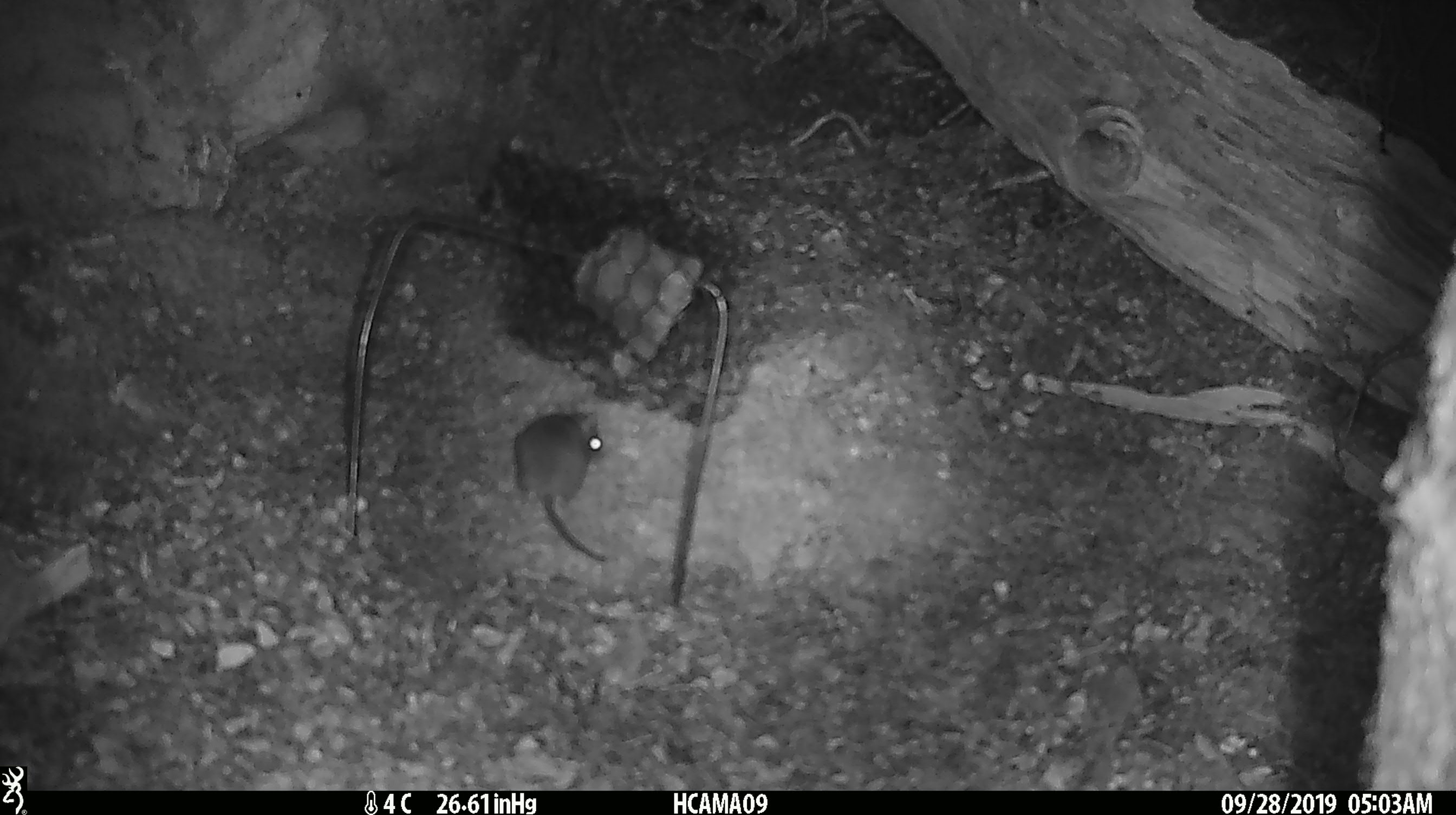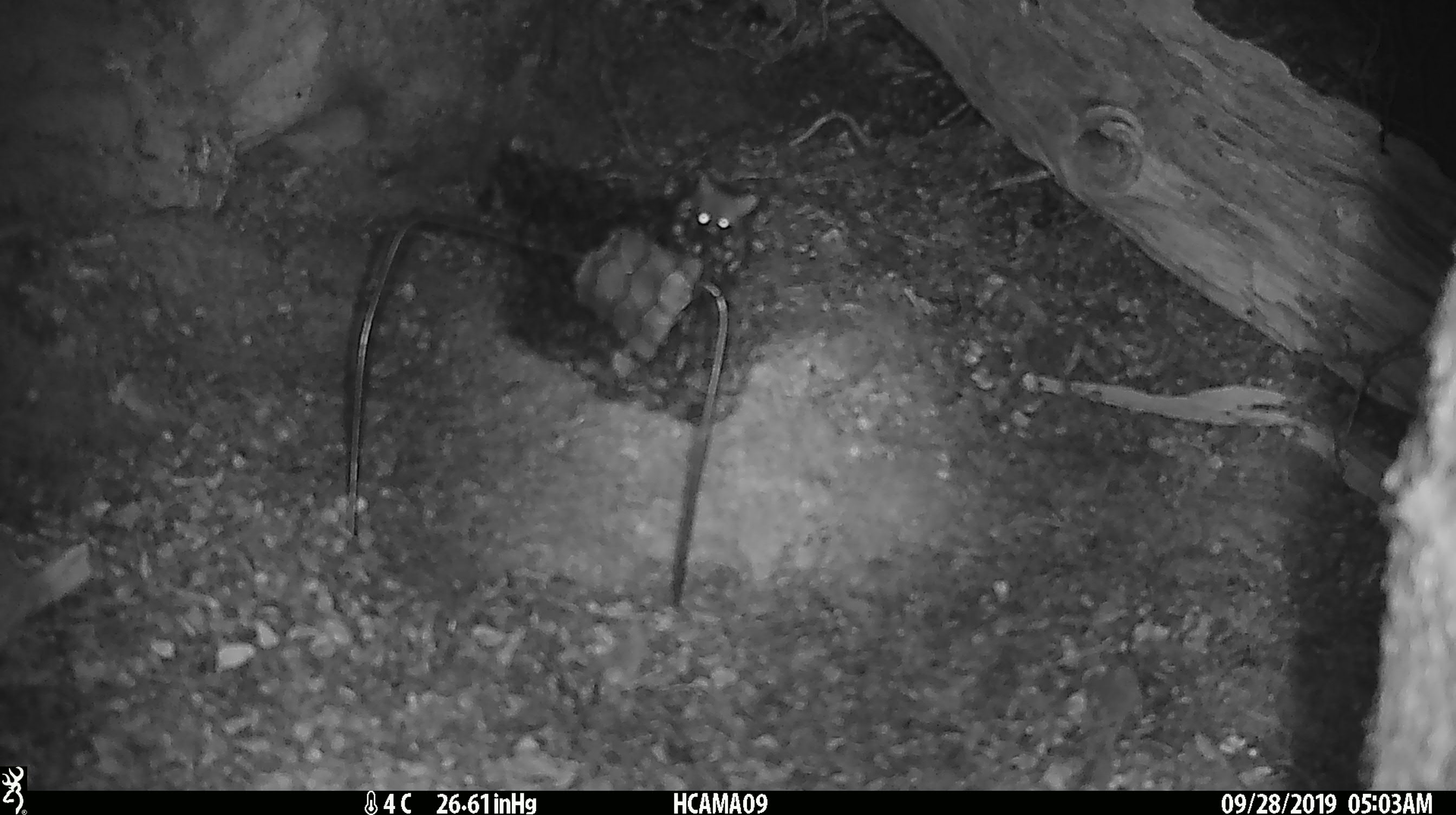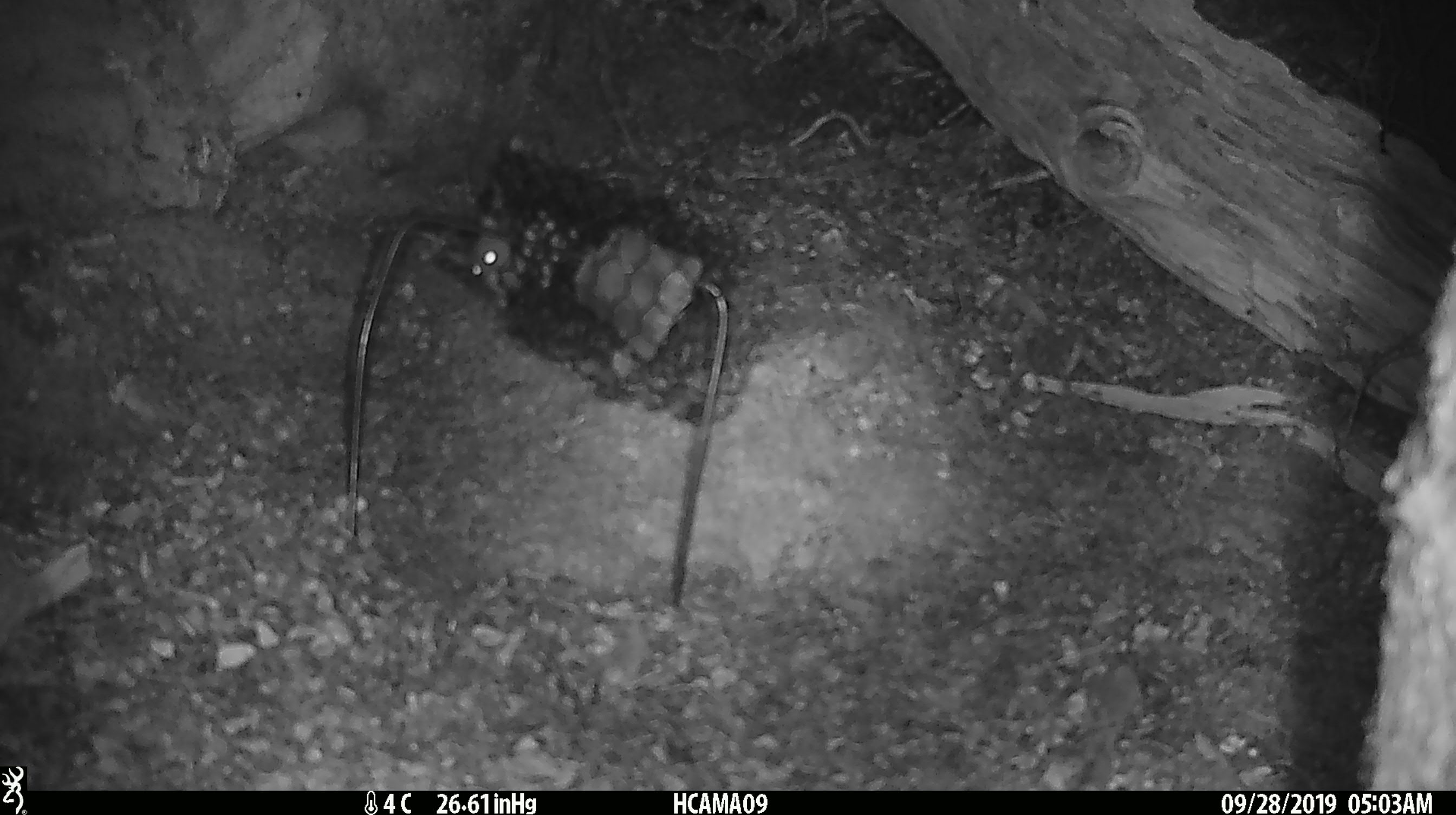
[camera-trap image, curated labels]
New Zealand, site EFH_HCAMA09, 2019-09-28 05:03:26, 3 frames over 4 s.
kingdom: Animalia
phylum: Chordata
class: Mammalia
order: Rodentia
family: Muridae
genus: Mus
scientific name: Mus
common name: mouse